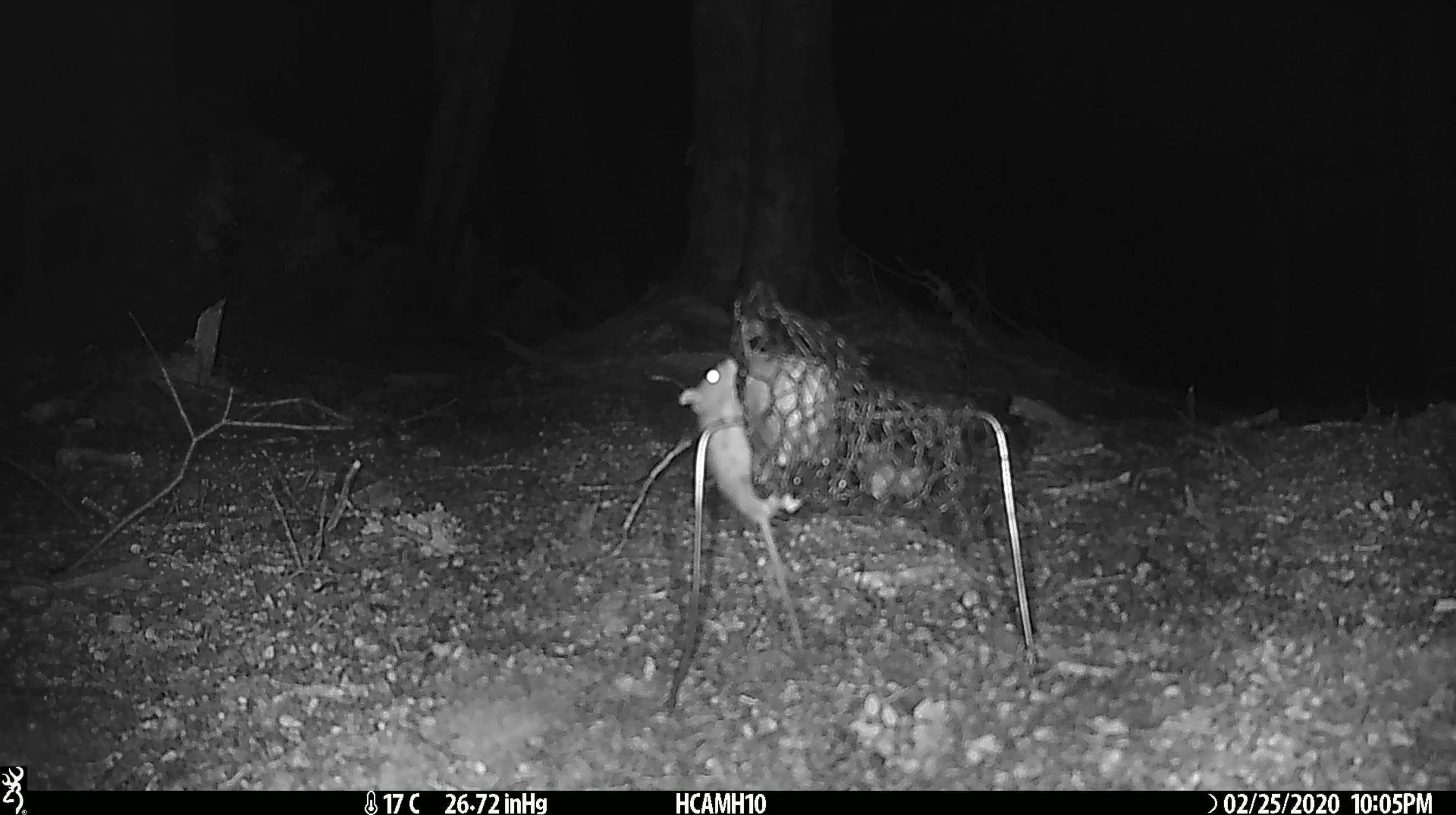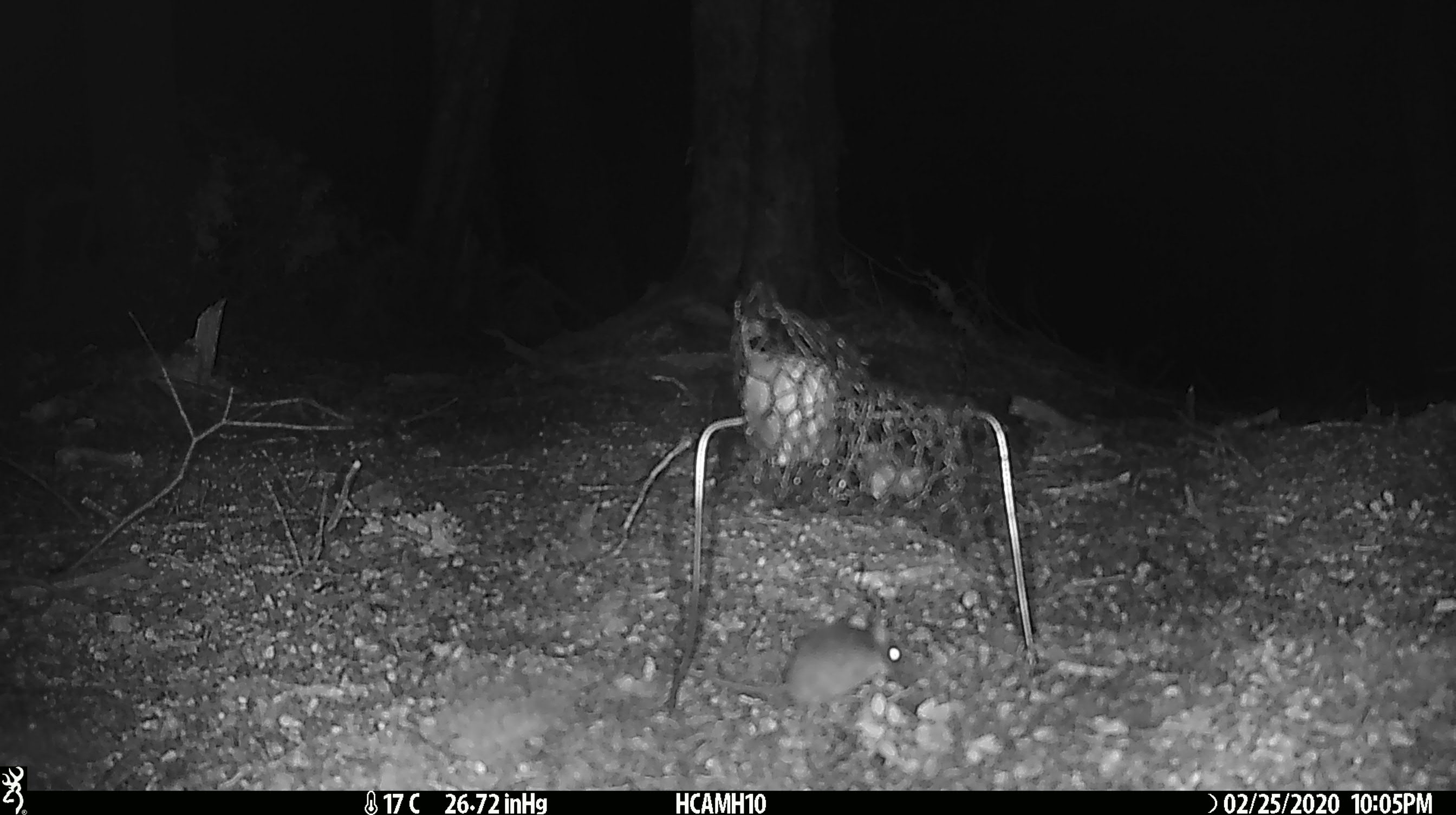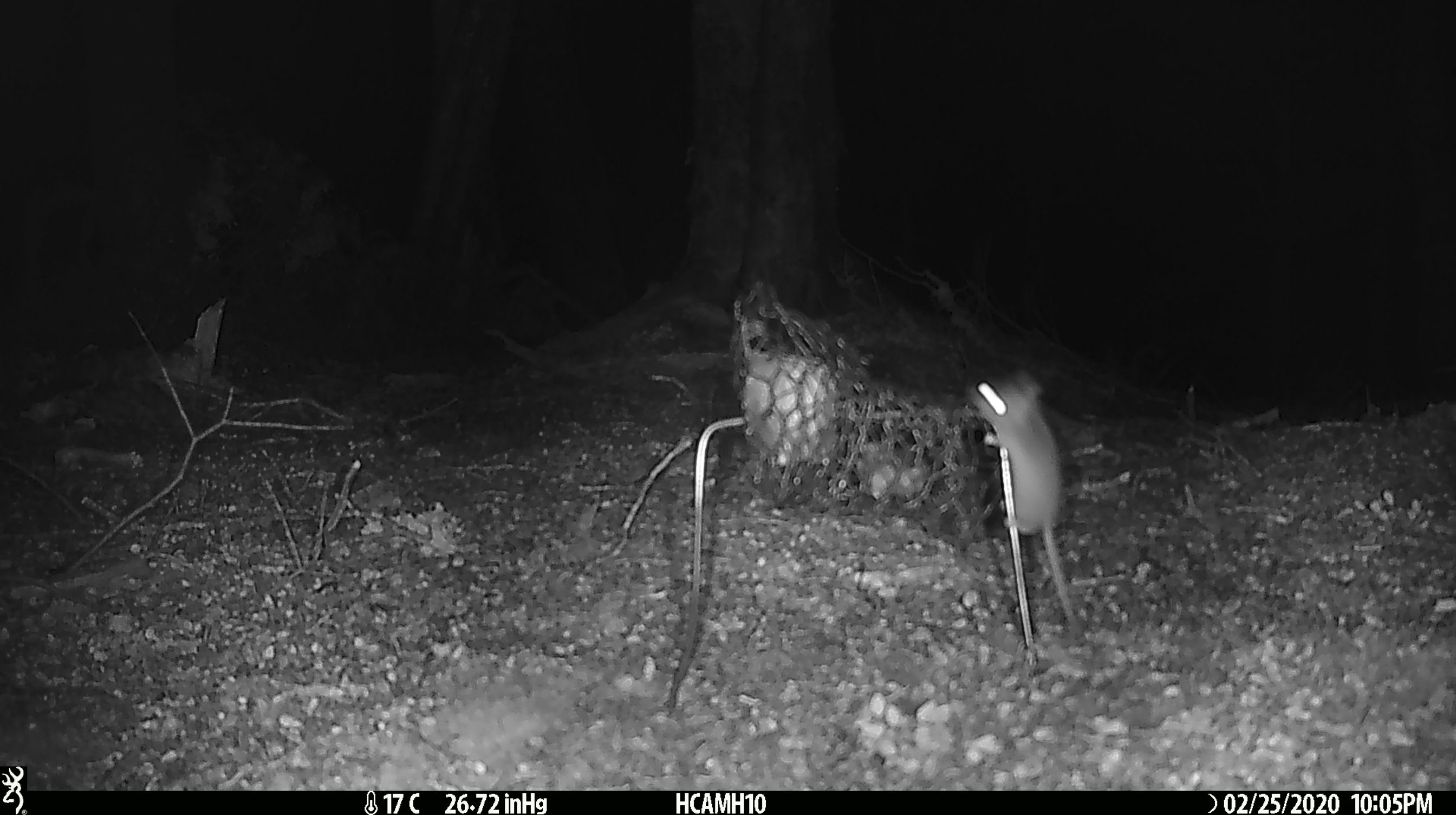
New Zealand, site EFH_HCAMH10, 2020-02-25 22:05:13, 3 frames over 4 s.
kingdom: Animalia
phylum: Chordata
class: Mammalia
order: Rodentia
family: Muridae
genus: Mus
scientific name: Mus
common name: mouse